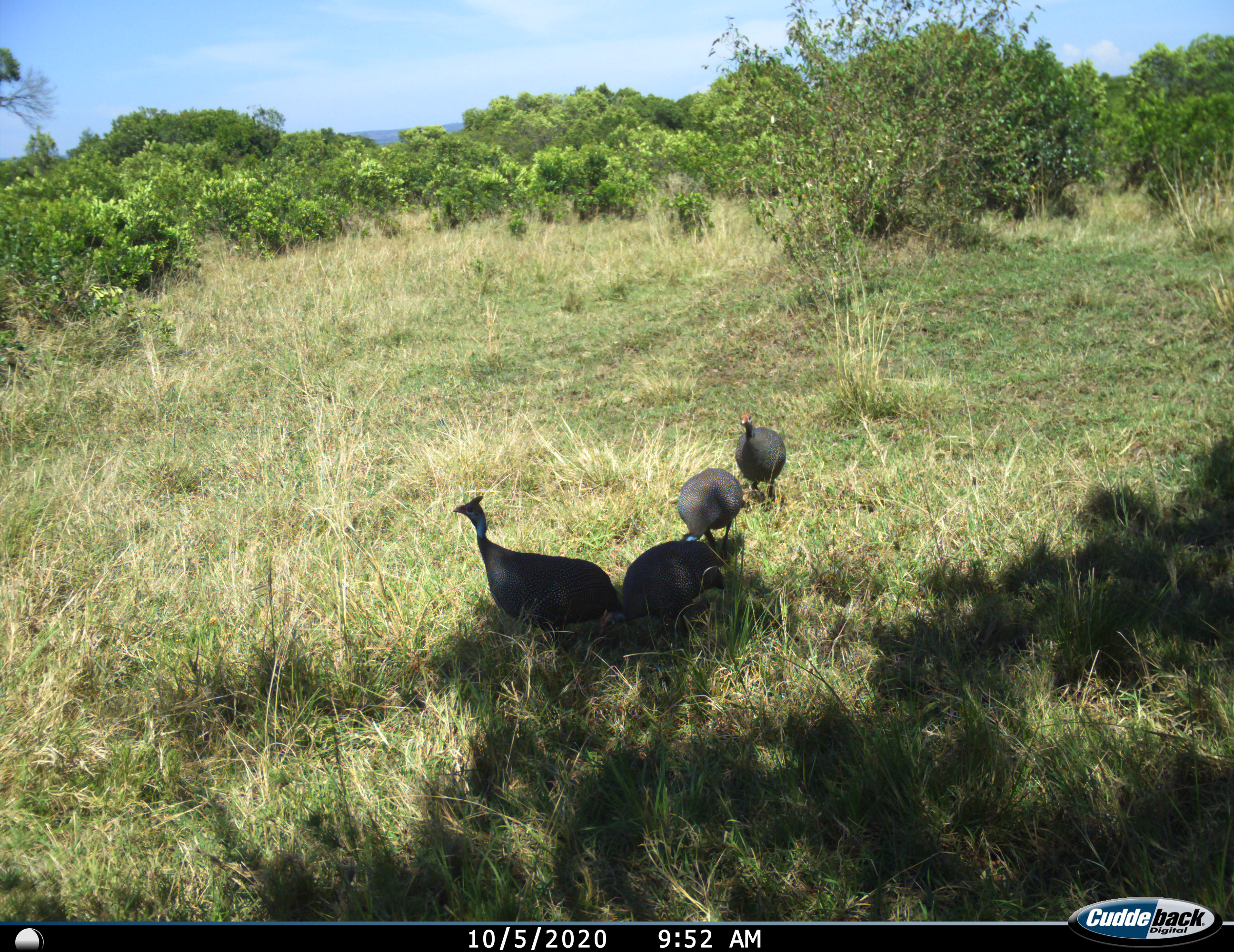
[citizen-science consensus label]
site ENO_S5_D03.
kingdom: Animalia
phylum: Chordata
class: Aves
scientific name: Aves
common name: bird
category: birdother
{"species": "birdother (bird) (Aves)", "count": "4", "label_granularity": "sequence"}